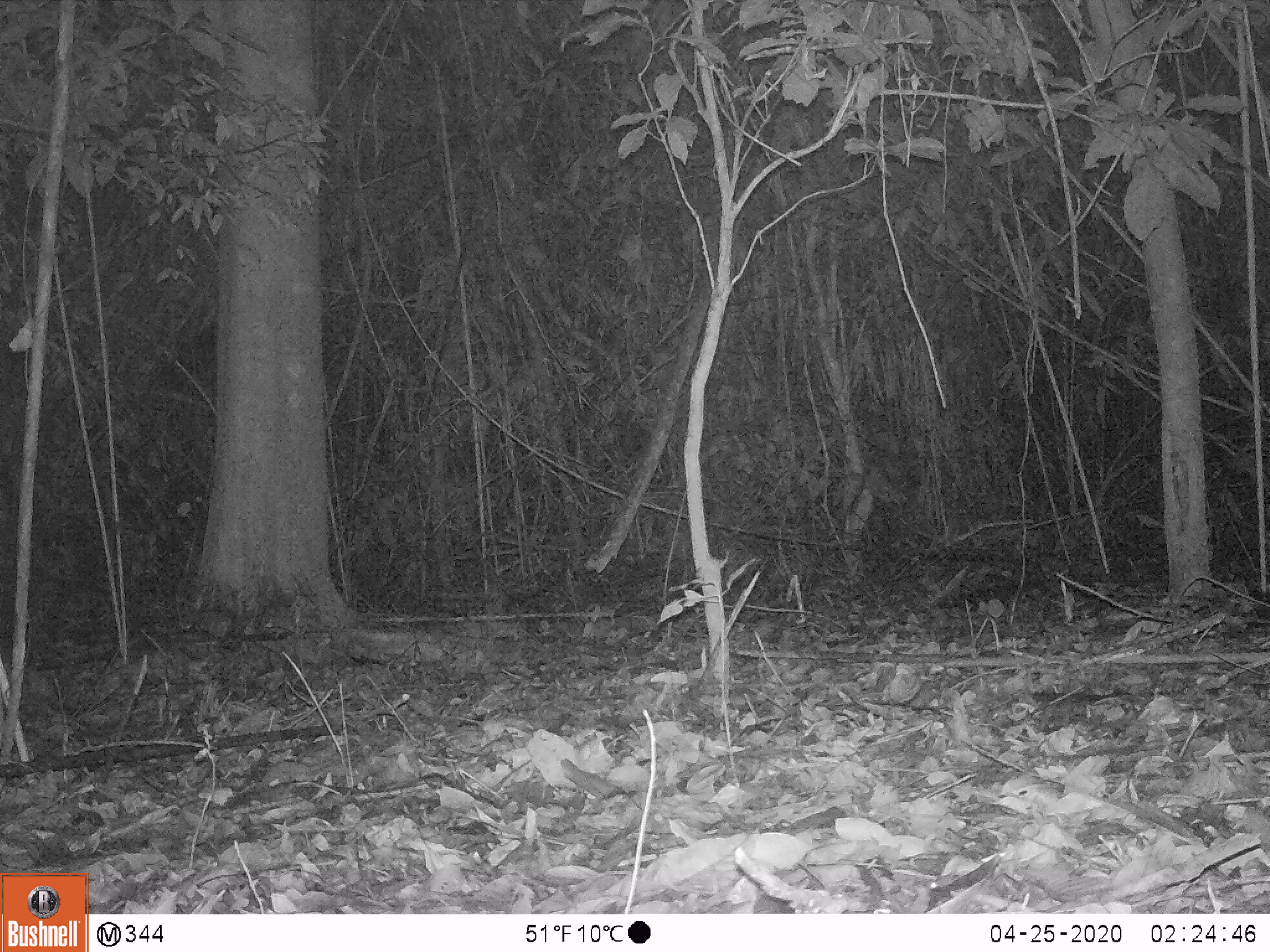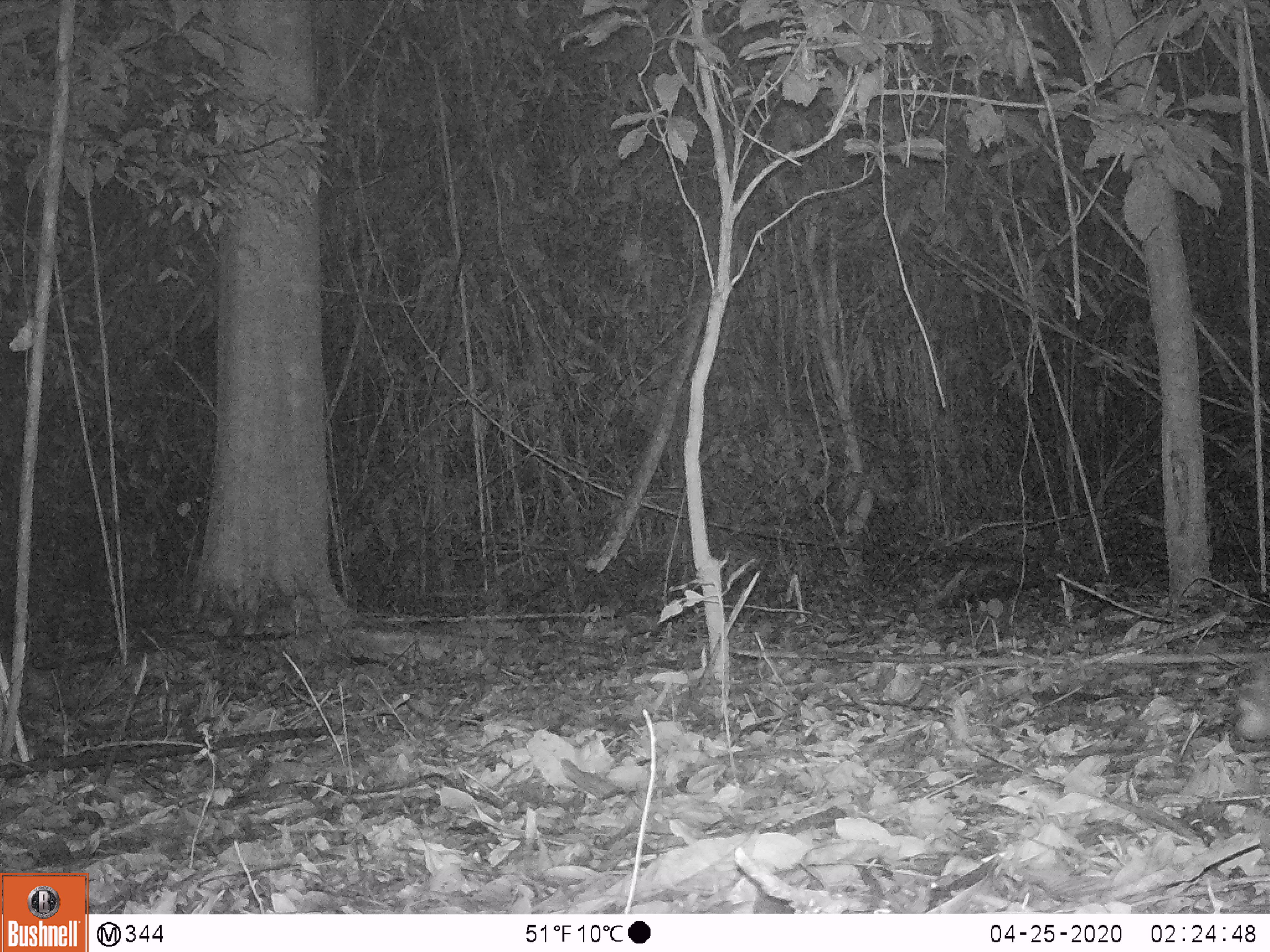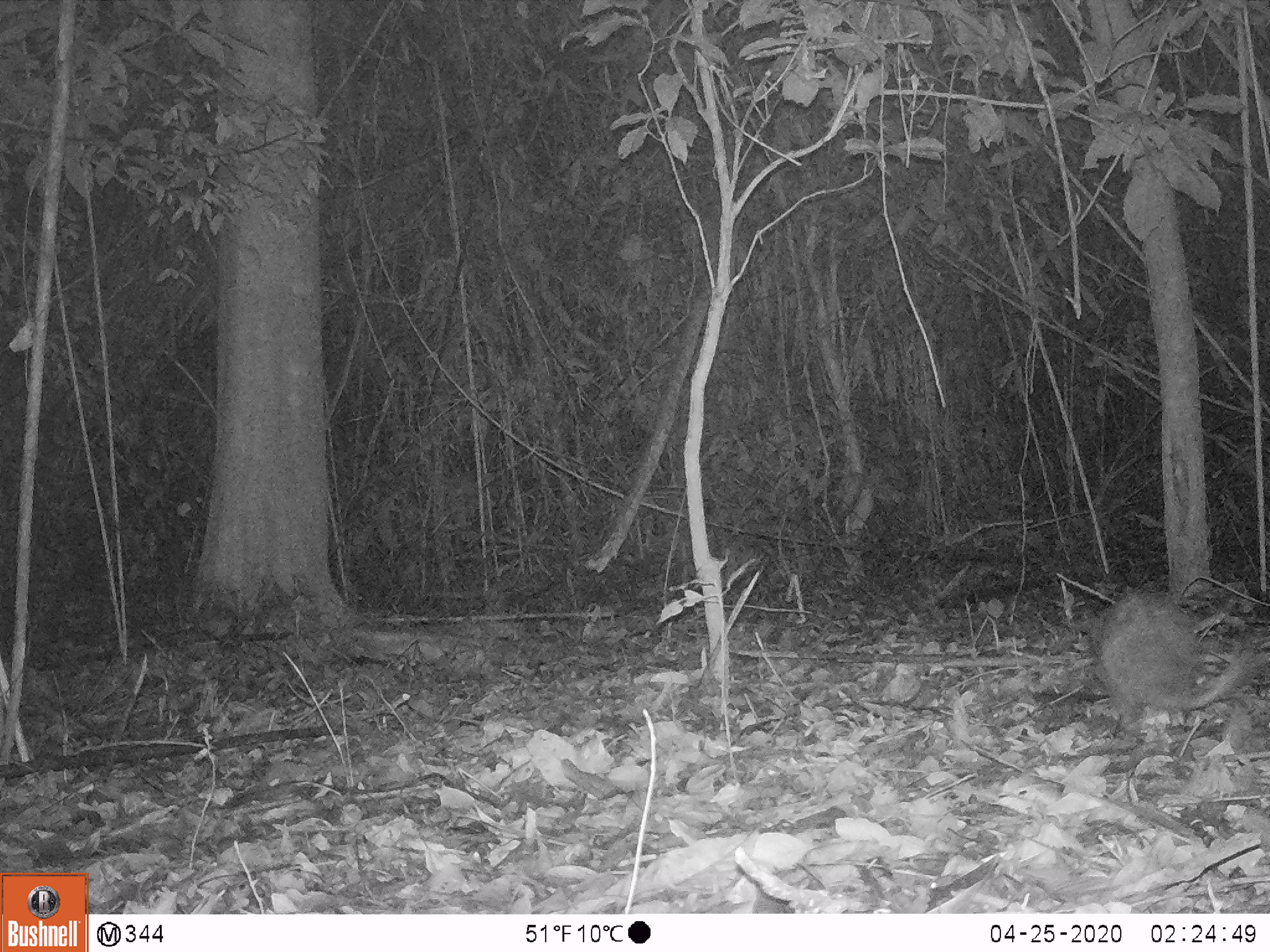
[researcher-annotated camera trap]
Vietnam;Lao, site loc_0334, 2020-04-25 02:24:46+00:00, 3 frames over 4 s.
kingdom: Animalia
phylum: Chordata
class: Mammalia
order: Rodentia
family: Hystricidae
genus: Atherurus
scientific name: Atherurus macrourus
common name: asiatic brush-tailed porcupine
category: asiatic brush tailed porcupine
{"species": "asiatic brush tailed porcupine (asiatic brush-tailed porcupine) (Atherurus macrourus)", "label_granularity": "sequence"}